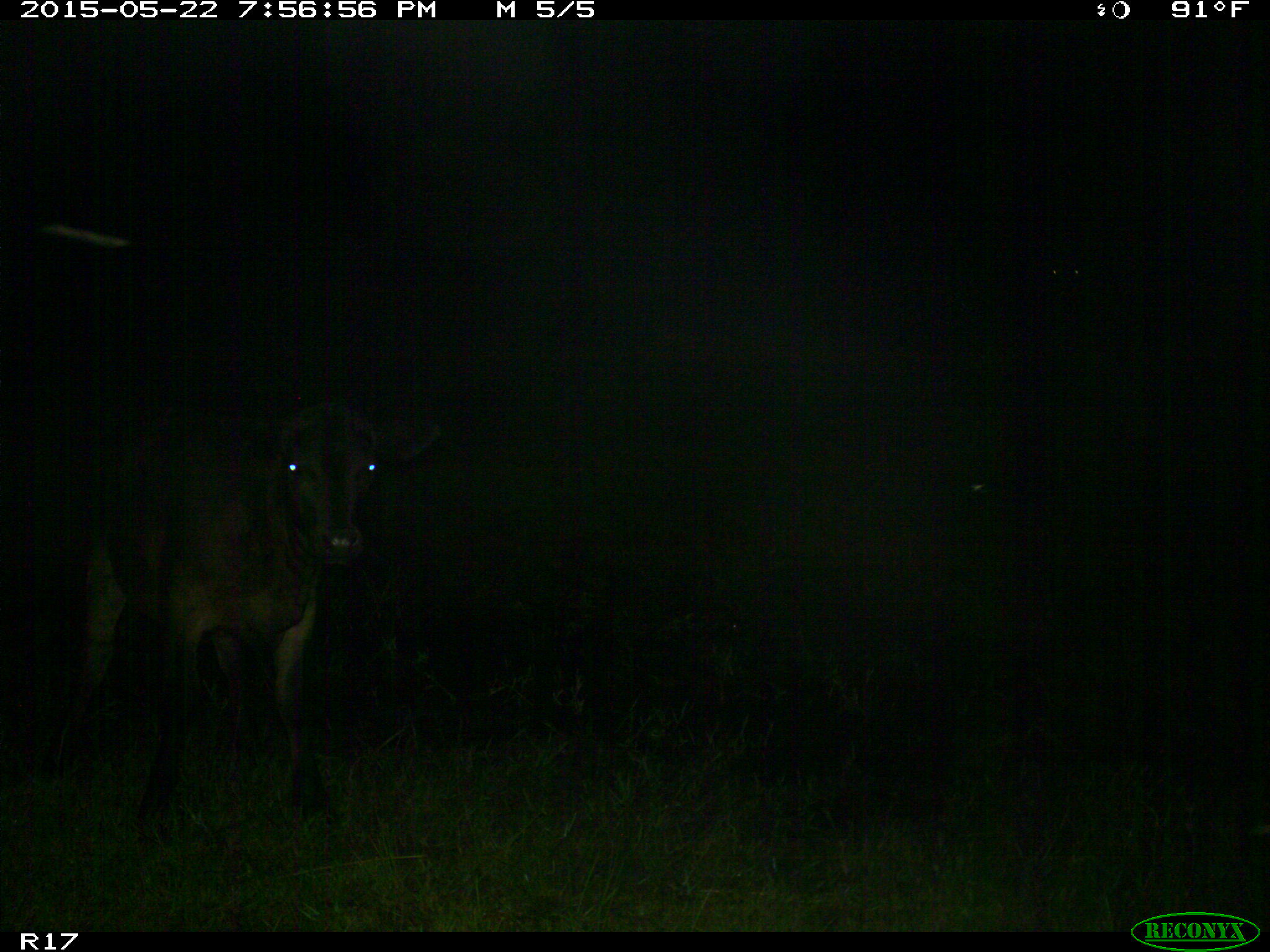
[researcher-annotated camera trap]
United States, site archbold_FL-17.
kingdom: Animalia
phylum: Chordata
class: Mammalia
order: Artiodactyla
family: Bovidae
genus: Bos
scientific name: Bos taurus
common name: domestic cow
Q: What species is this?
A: Bos taurus (domestic cow).